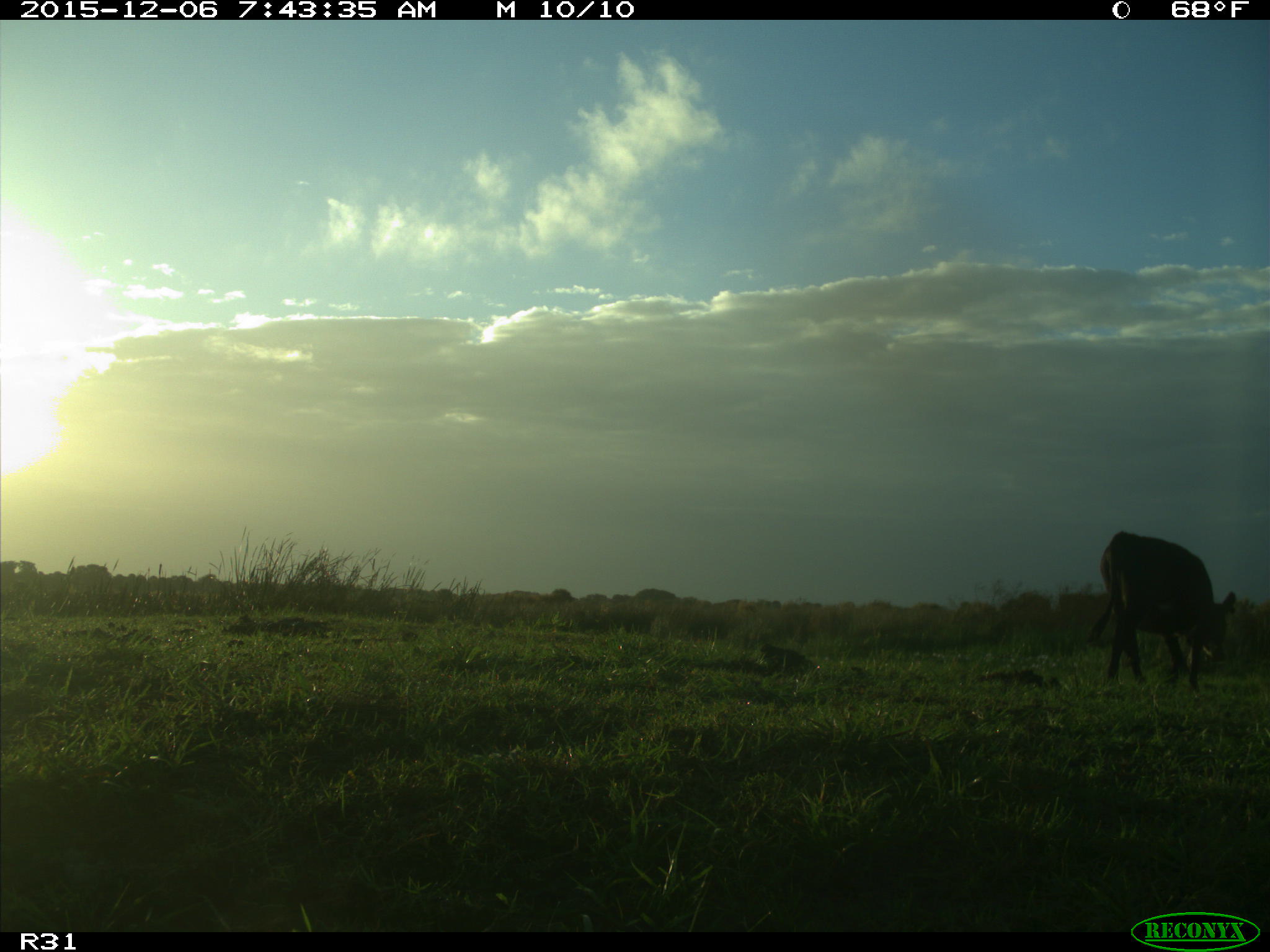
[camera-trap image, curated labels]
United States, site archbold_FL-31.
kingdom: Animalia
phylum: Chordata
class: Mammalia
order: Artiodactyla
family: Bovidae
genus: Bos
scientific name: Bos taurus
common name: domestic cow